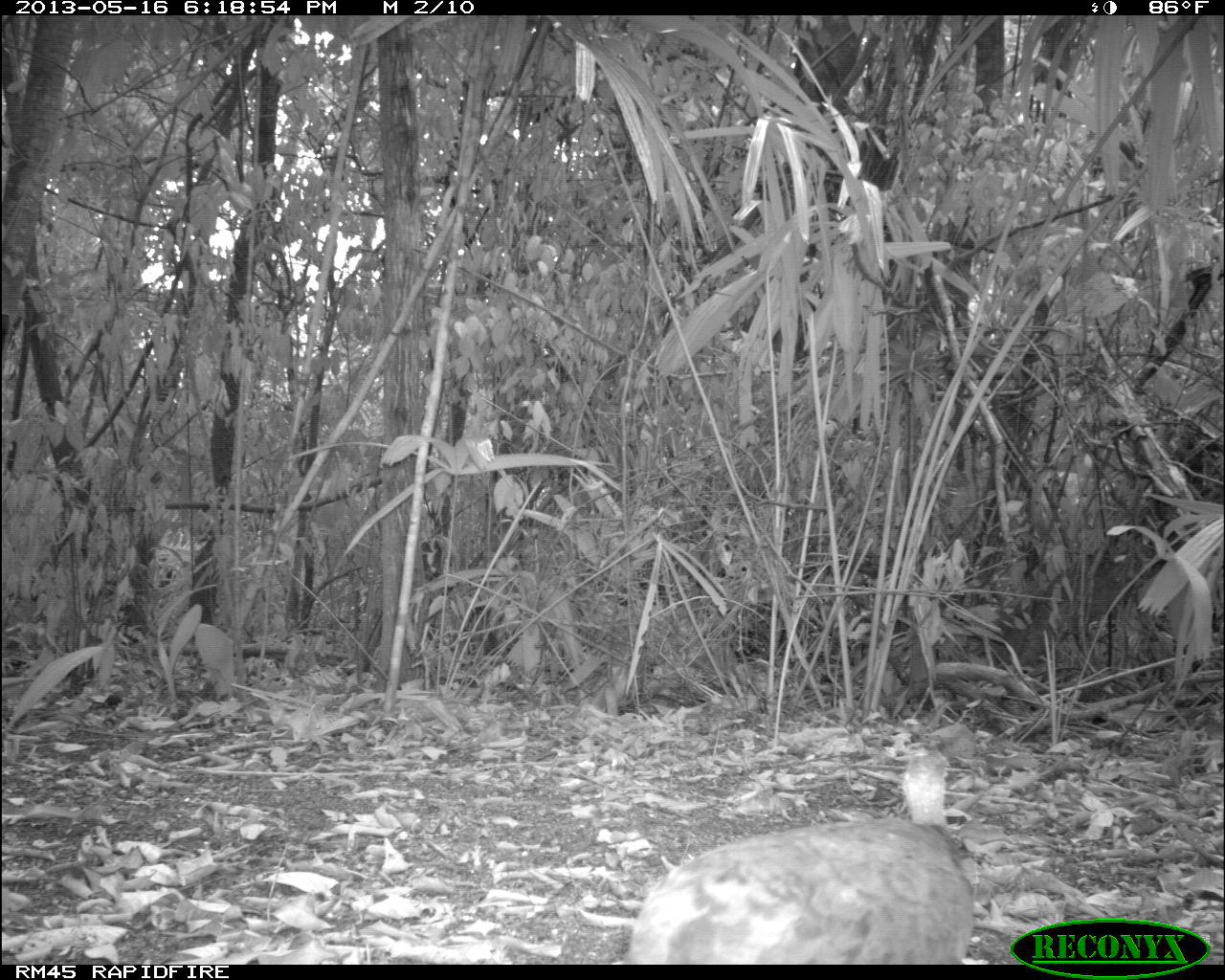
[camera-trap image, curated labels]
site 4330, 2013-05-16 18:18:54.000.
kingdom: Animalia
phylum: Chordata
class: Aves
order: Tinamiformes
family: Tinamidae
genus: Tinamus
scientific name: Tinamus major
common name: great tinamou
Tinamus major (great tinamou), count 1.